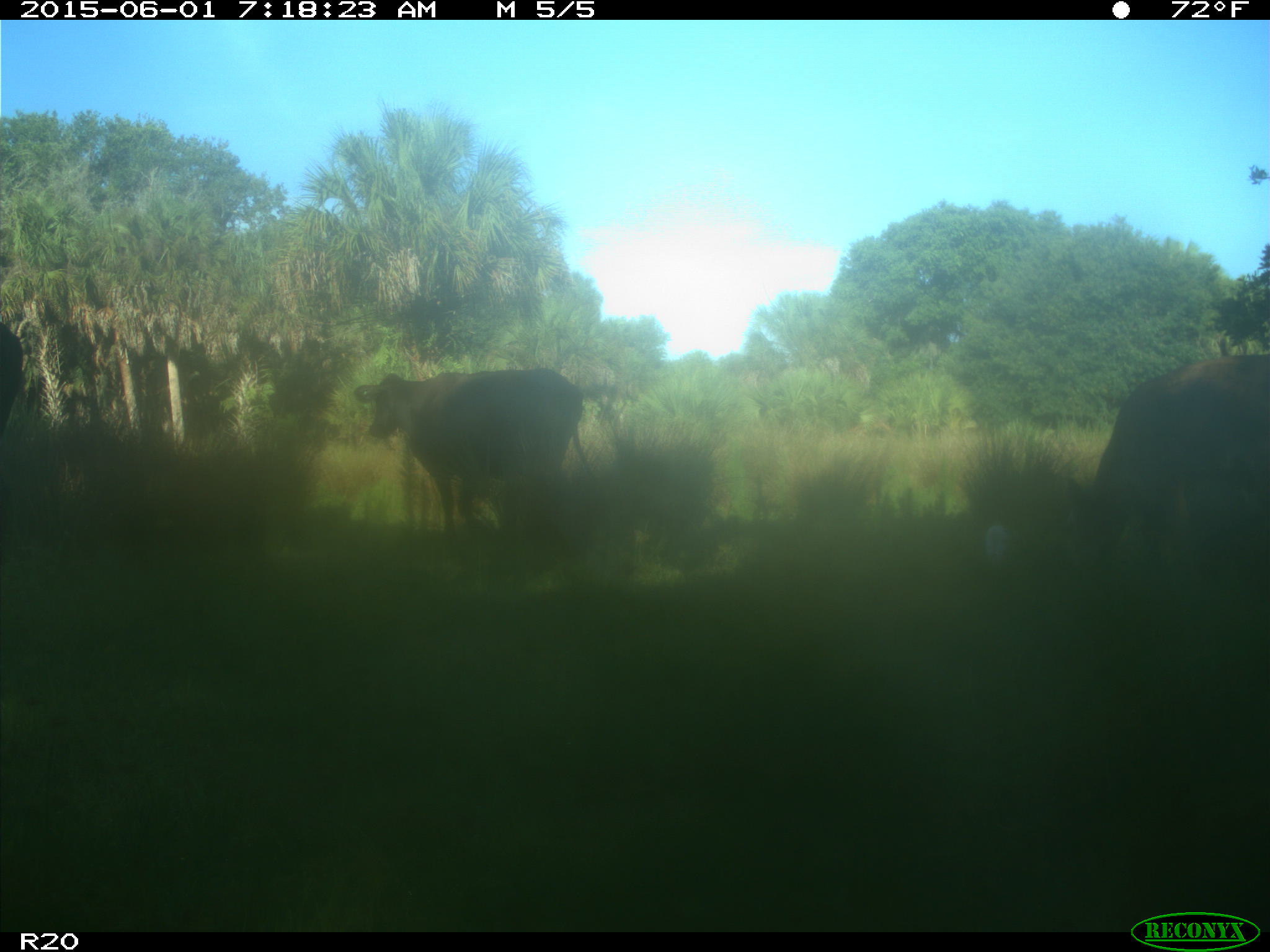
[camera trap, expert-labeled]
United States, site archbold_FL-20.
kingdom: Animalia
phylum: Chordata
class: Mammalia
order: Artiodactyla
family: Bovidae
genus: Bos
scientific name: Bos taurus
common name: domestic cow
Bos taurus (domestic cow).